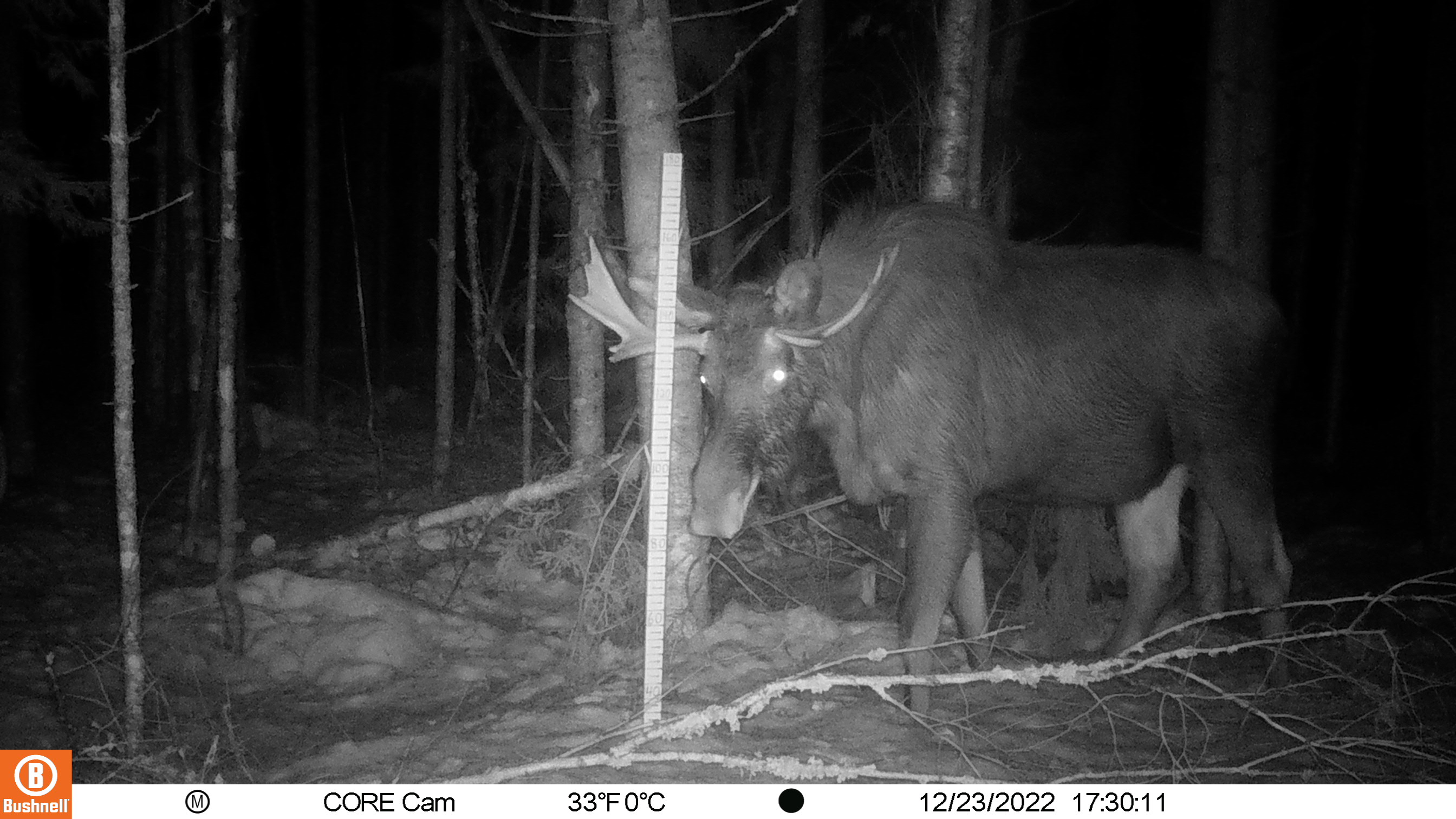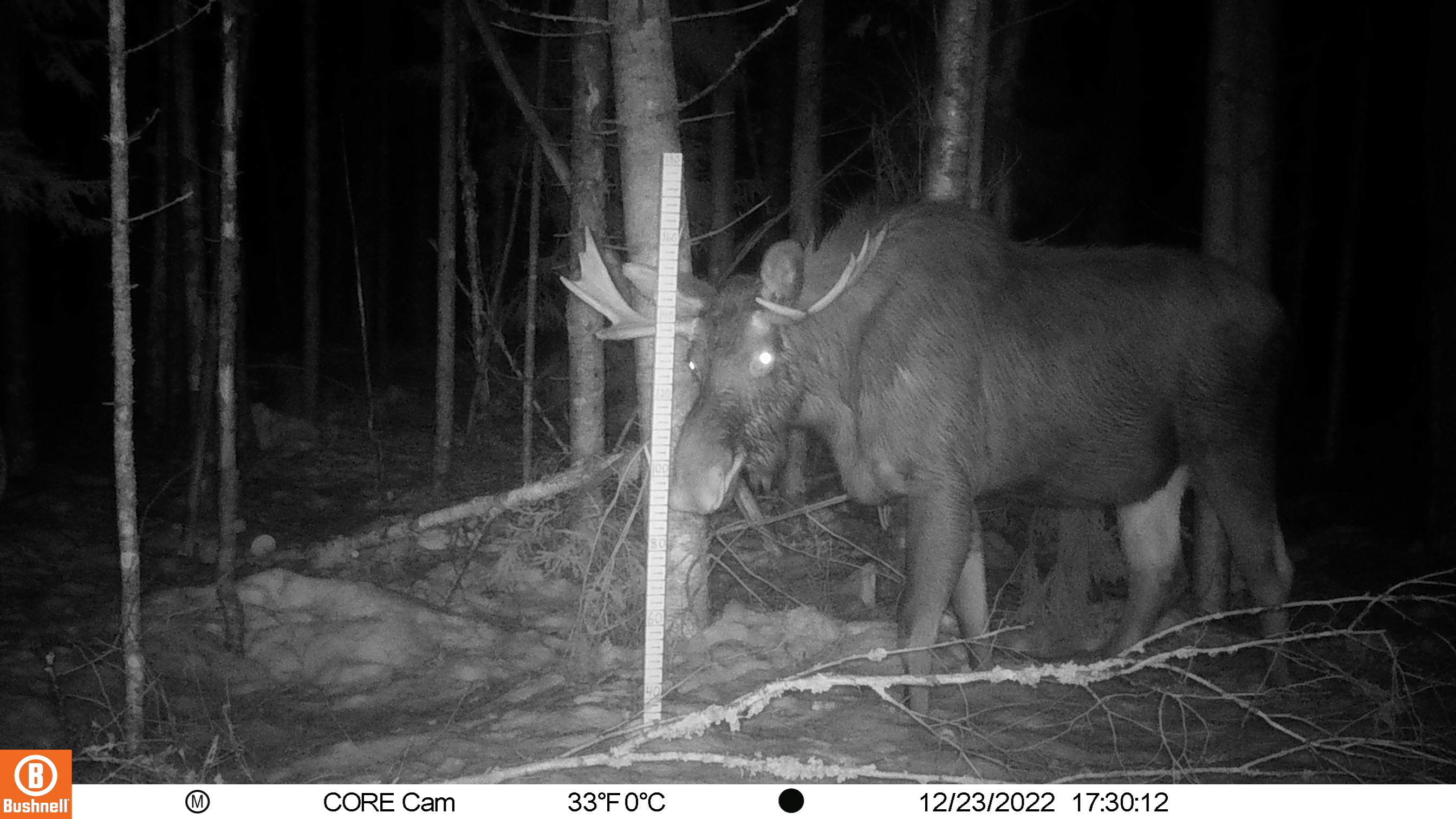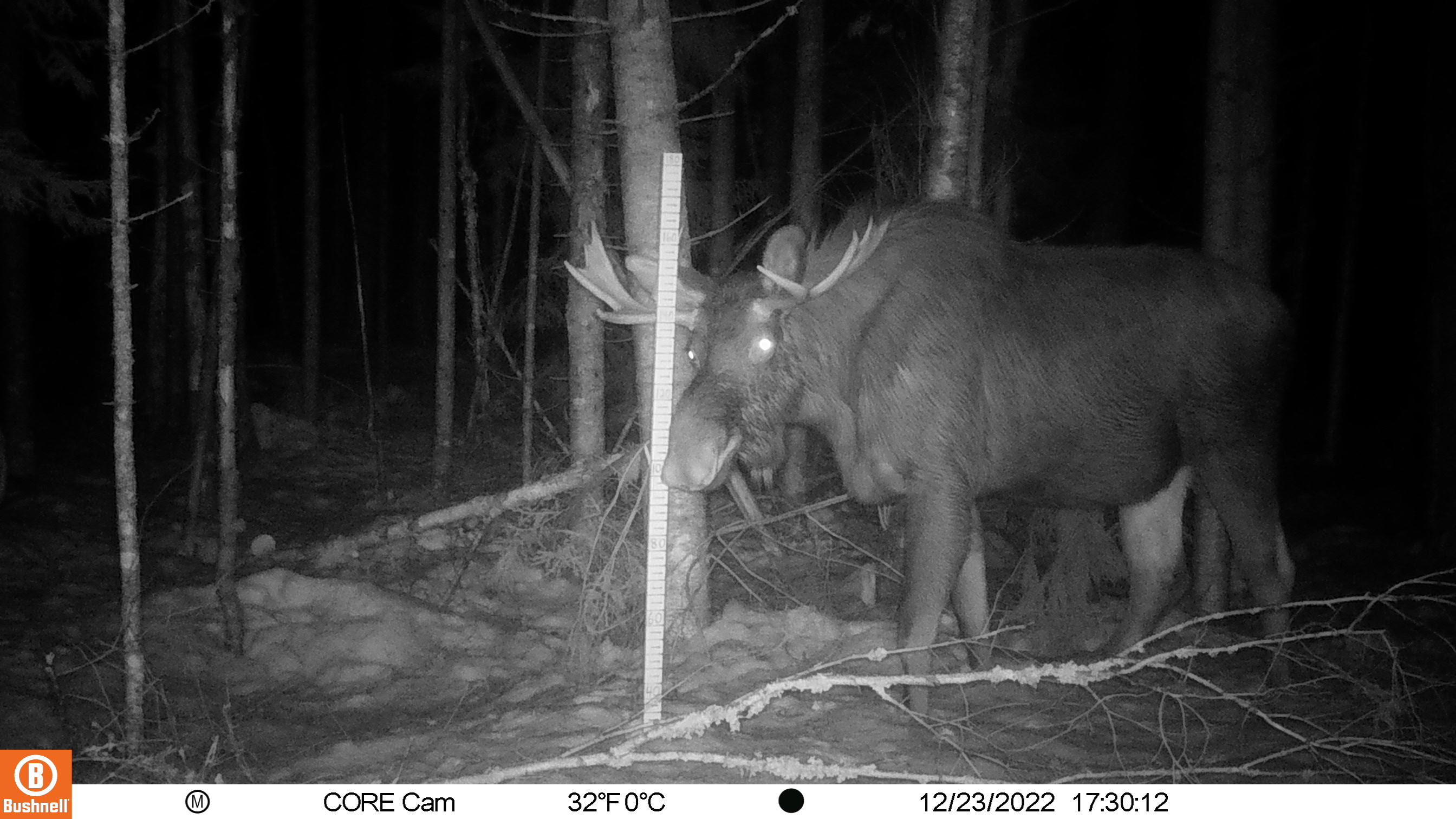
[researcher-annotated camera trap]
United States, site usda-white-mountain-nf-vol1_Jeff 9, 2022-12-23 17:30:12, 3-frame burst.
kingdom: Animalia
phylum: Chordata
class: Mammalia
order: Artiodactyla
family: Cervidae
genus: Alces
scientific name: Alces alces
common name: moose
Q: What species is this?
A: Moose (Alces alces).